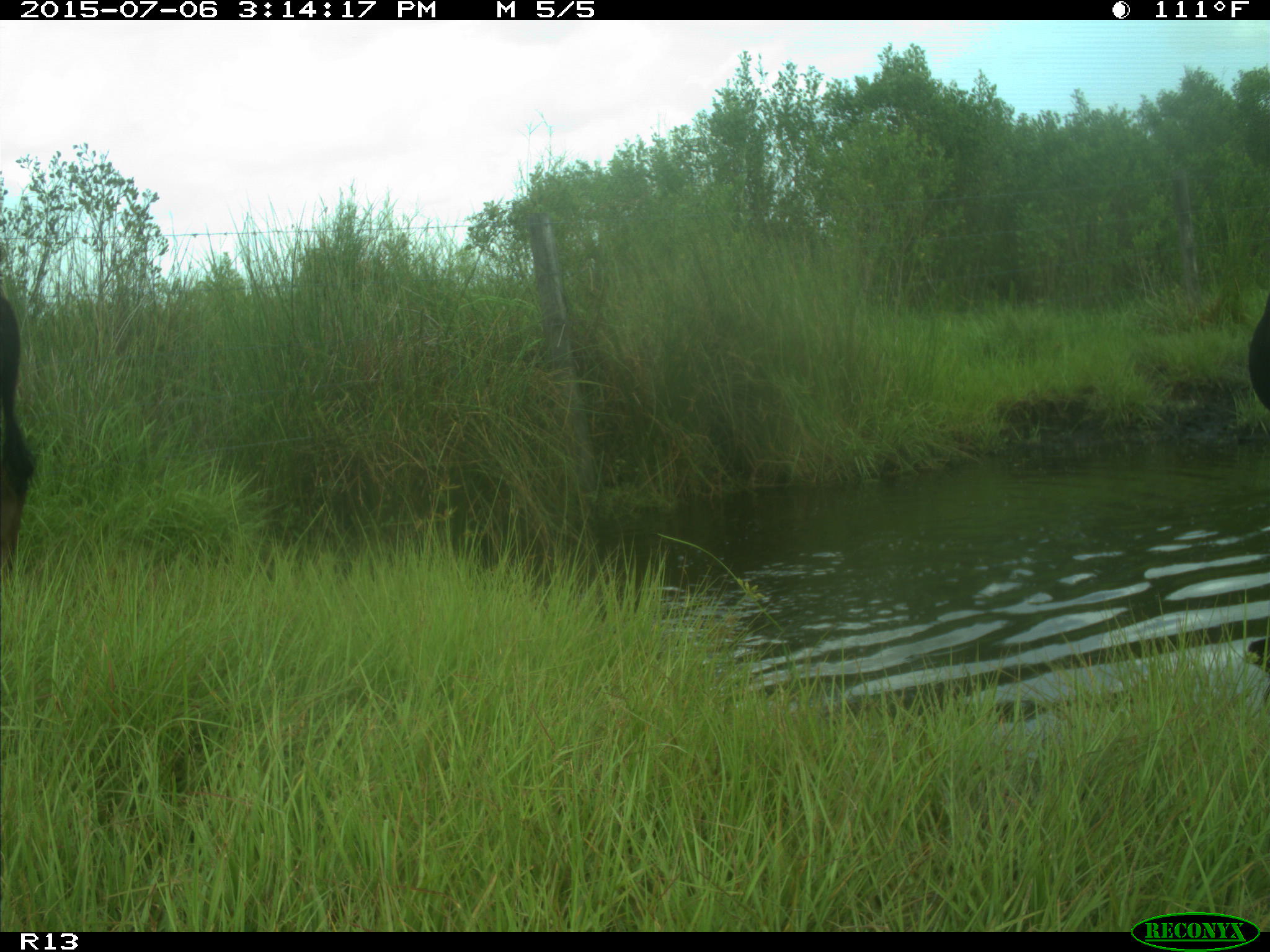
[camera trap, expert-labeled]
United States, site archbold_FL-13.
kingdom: Animalia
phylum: Chordata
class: Mammalia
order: Artiodactyla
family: Bovidae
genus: Bos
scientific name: Bos taurus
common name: domestic cow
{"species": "Bos taurus (domestic cow)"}